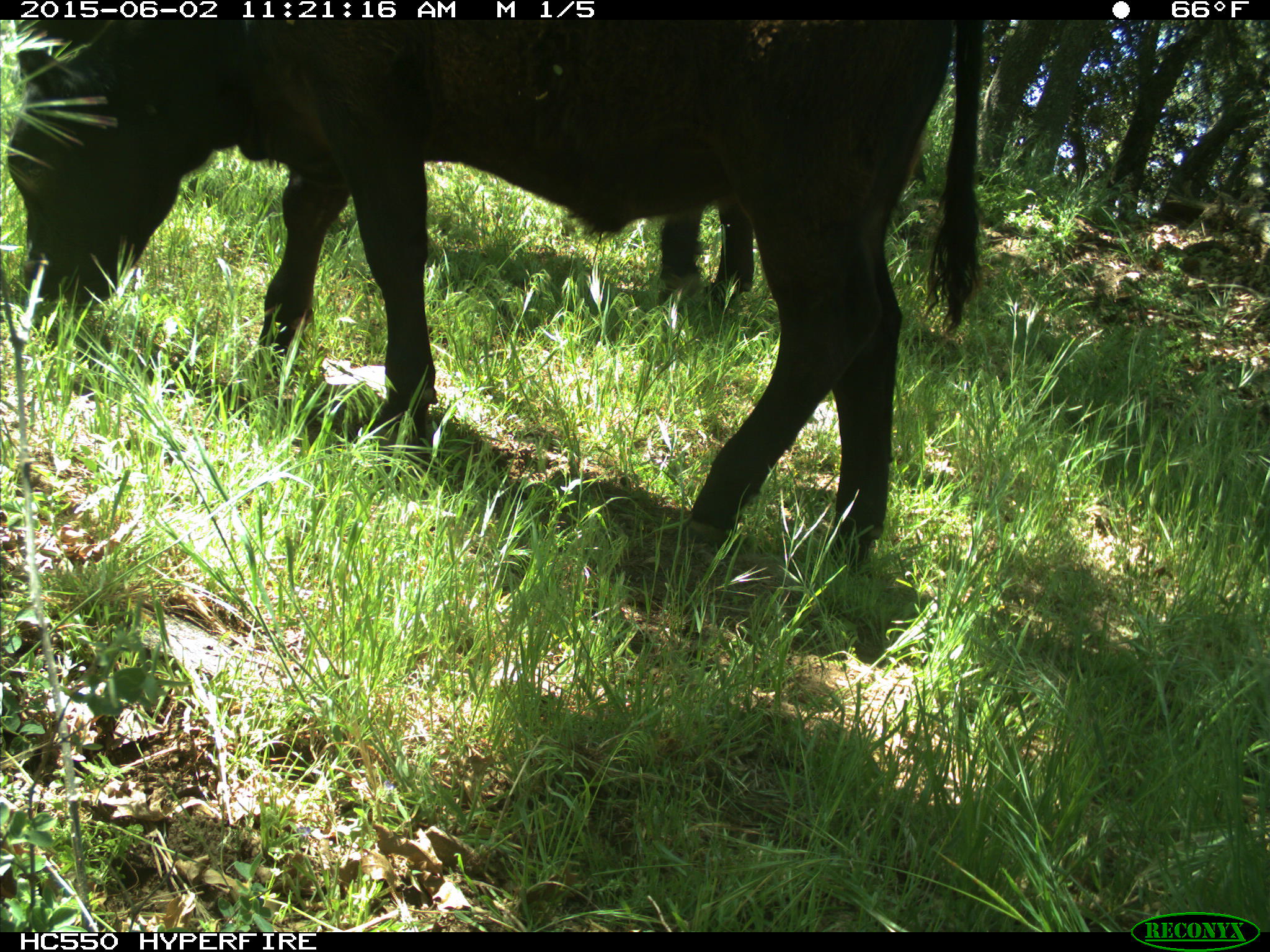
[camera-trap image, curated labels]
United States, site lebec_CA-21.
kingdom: Animalia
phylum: Chordata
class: Mammalia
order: Artiodactyla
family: Bovidae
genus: Bos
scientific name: Bos taurus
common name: domestic cow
Bos taurus (domestic cow).